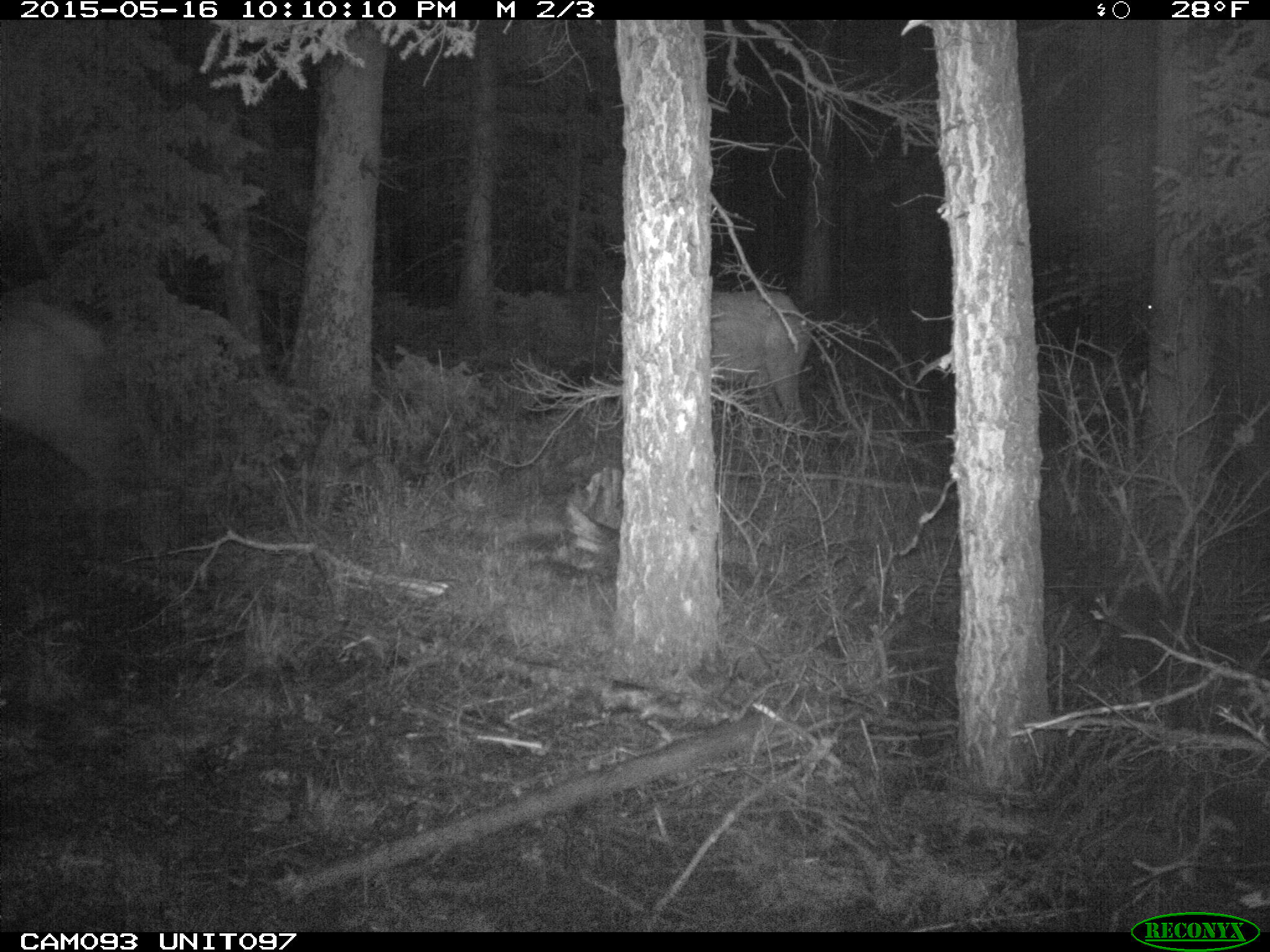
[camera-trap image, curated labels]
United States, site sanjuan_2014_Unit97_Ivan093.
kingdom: Animalia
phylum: Chordata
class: Mammalia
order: Artiodactyla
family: Cervidae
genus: Cervus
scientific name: Cervus elaphus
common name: red deer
Cervus elaphus (red deer).